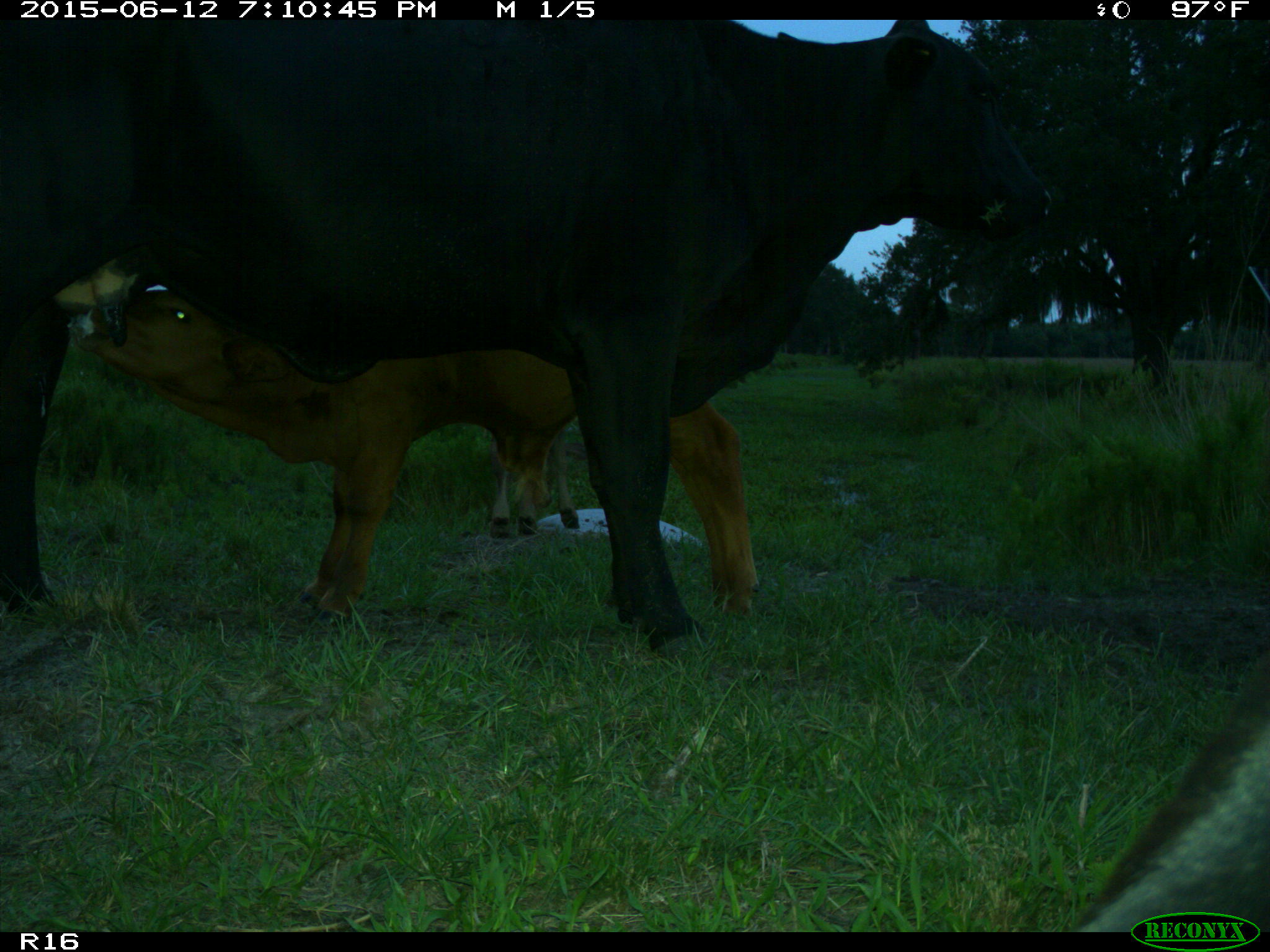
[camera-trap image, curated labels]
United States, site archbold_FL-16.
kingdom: Animalia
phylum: Chordata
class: Mammalia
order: Artiodactyla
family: Bovidae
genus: Bos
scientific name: Bos taurus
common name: domestic cow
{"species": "Bos taurus (domestic cow)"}